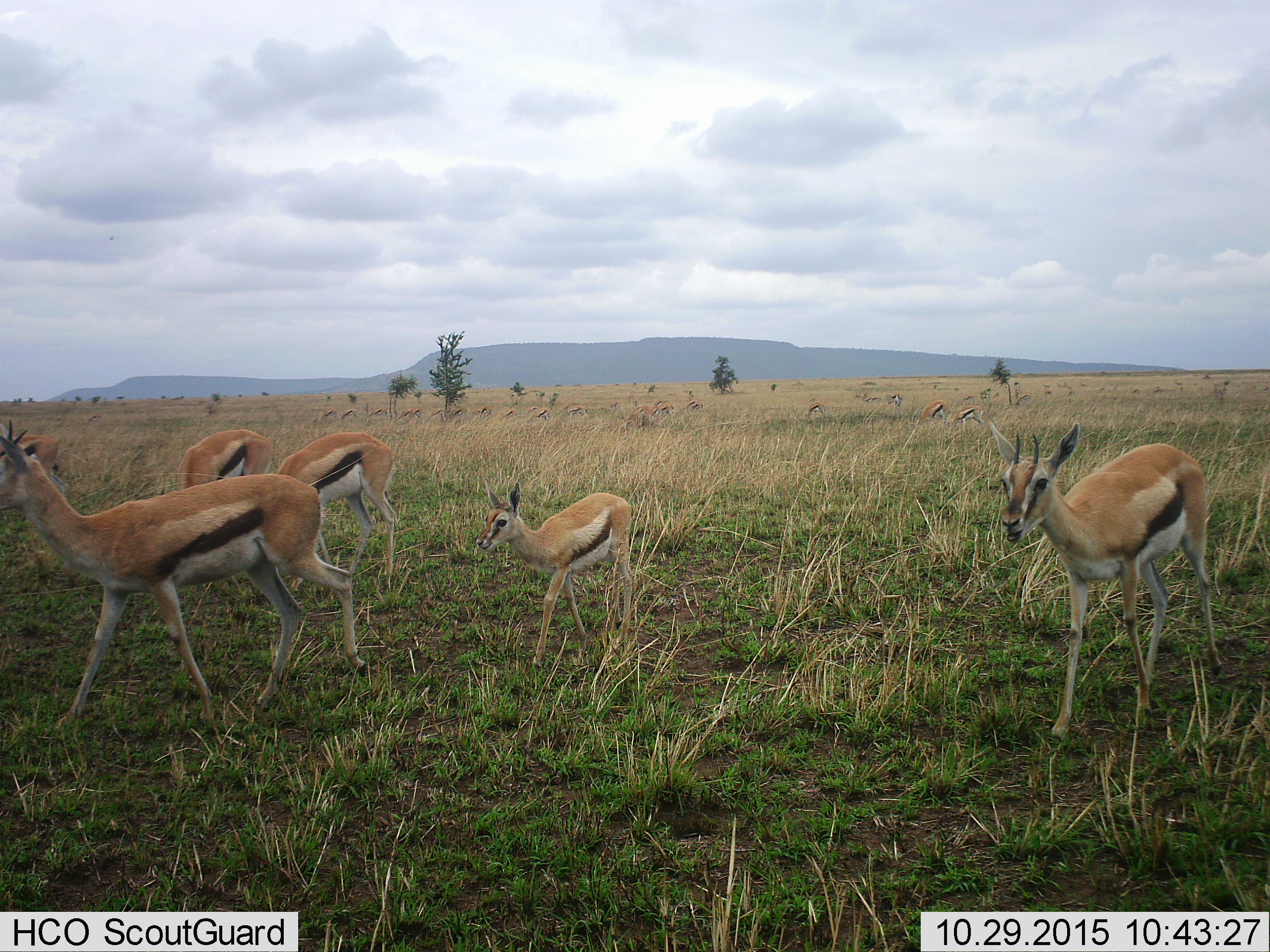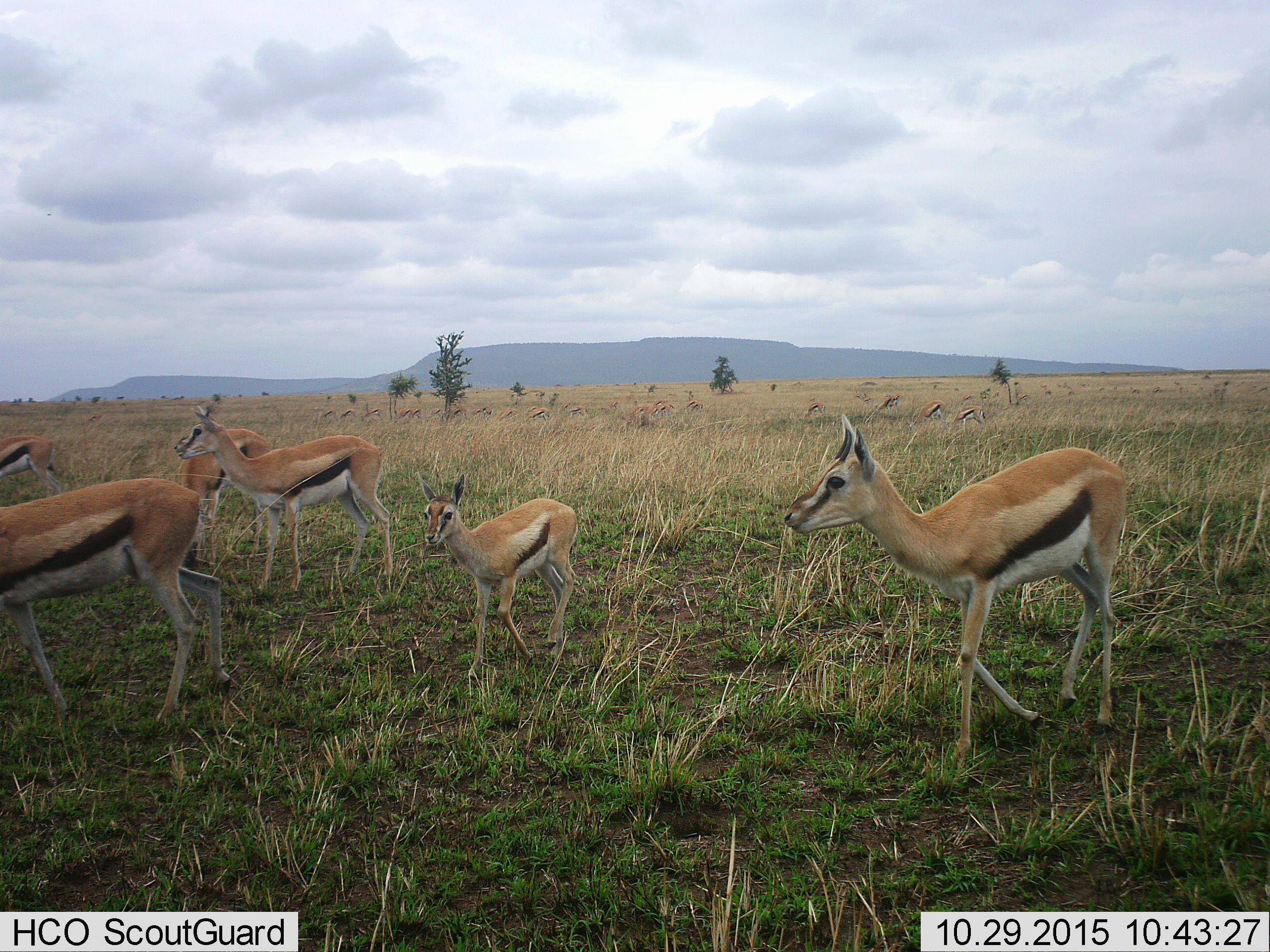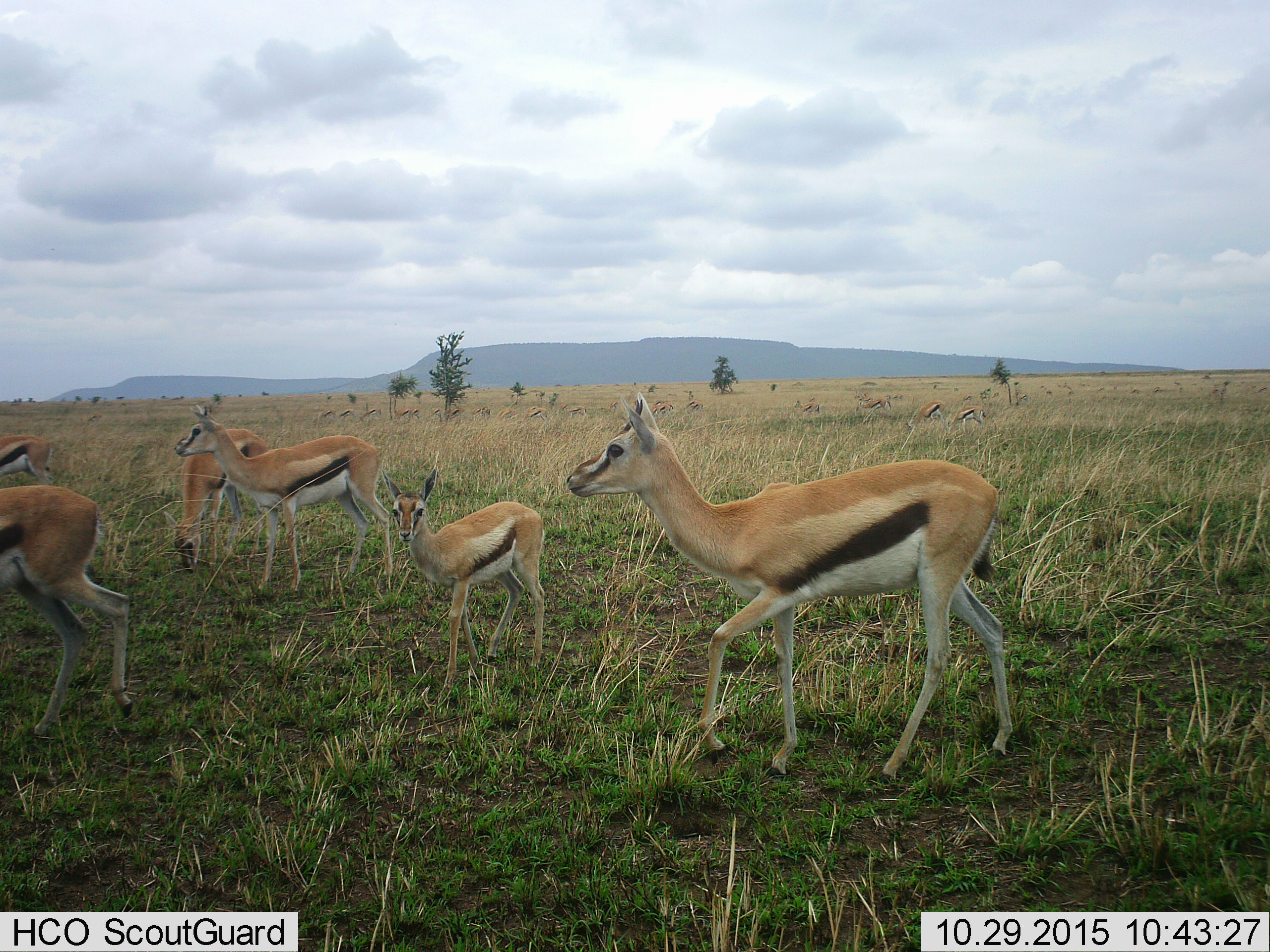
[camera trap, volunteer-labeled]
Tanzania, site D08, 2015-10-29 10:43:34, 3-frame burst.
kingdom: Animalia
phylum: Chordata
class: Mammalia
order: Artiodactyla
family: Bovidae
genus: Eudorcas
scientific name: Eudorcas thomsonii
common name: thomson's gazelle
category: gazellethomsons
Gazellethomsons (thomson's gazelle) (Eudorcas thomsonii), count 11-50. Behavior (volunteer vote fractions): standing 65%, resting 5%, moving 95%, interacting 10%. Young present (vote fraction): 90%. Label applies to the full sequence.